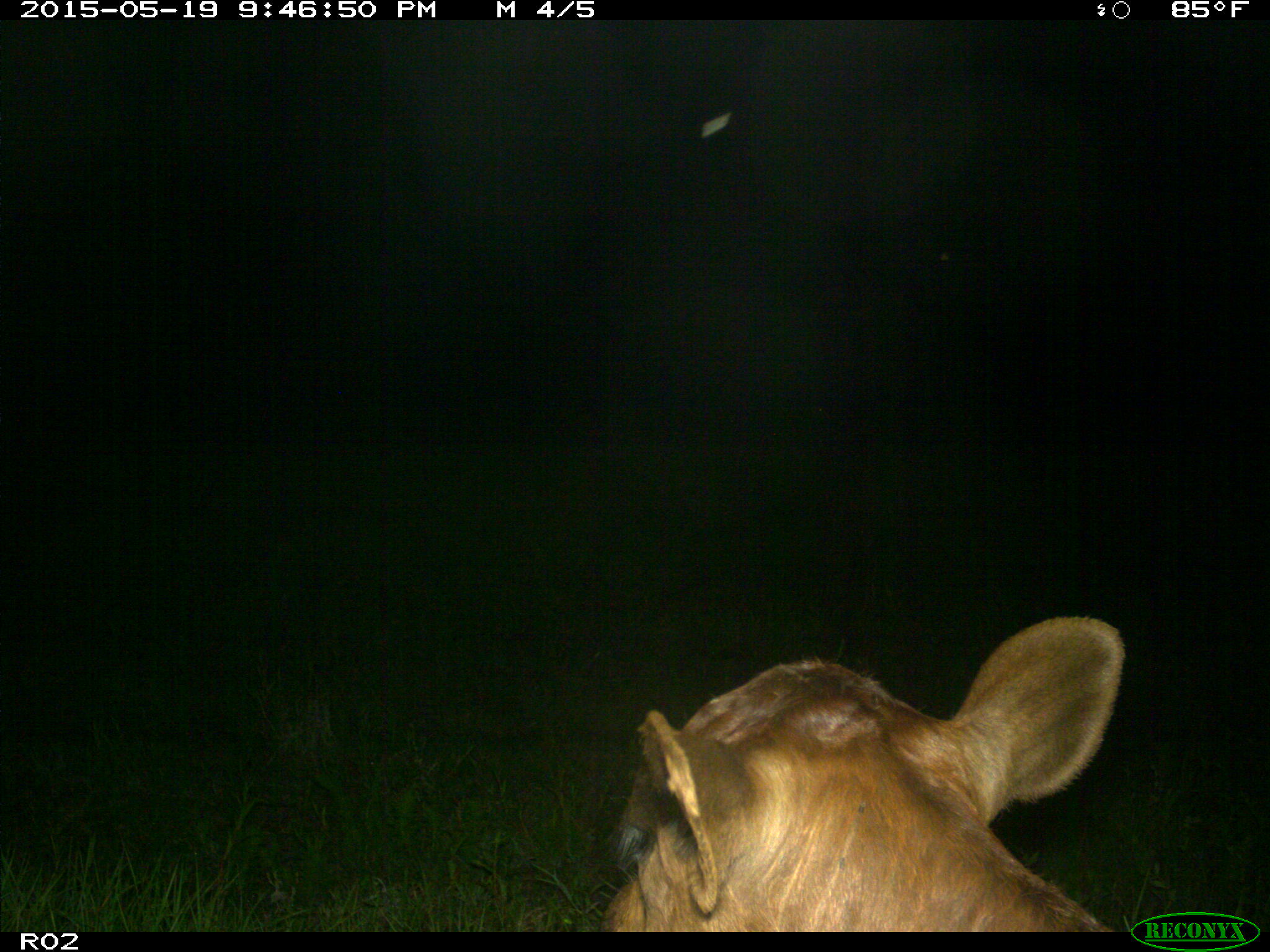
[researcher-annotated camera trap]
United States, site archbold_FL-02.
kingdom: Animalia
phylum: Chordata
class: Mammalia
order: Artiodactyla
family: Bovidae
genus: Bos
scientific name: Bos taurus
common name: domestic cow